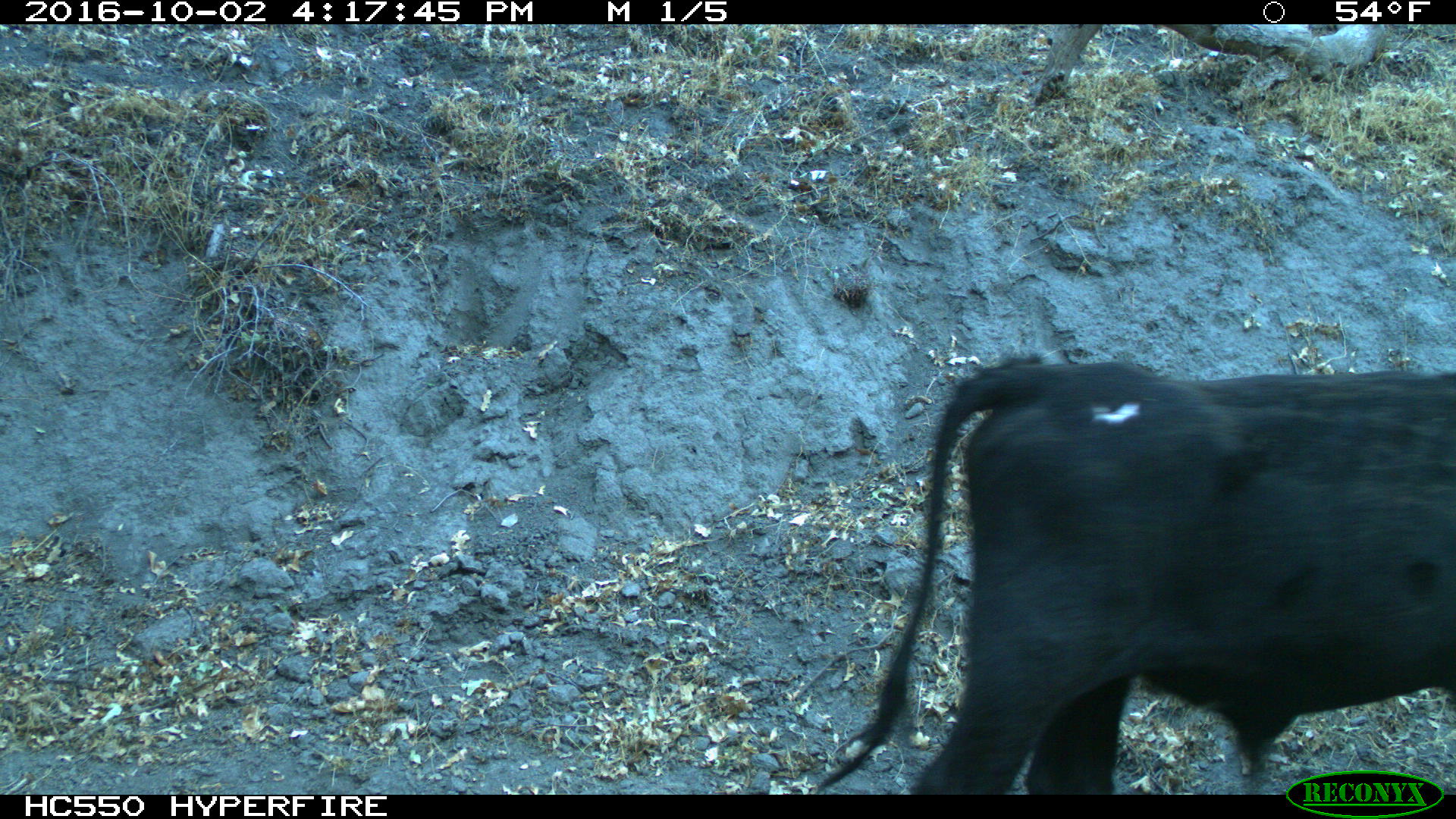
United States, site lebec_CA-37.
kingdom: Animalia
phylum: Chordata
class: Mammalia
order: Artiodactyla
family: Bovidae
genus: Bos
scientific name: Bos taurus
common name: domestic cow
Bos taurus (domestic cow).